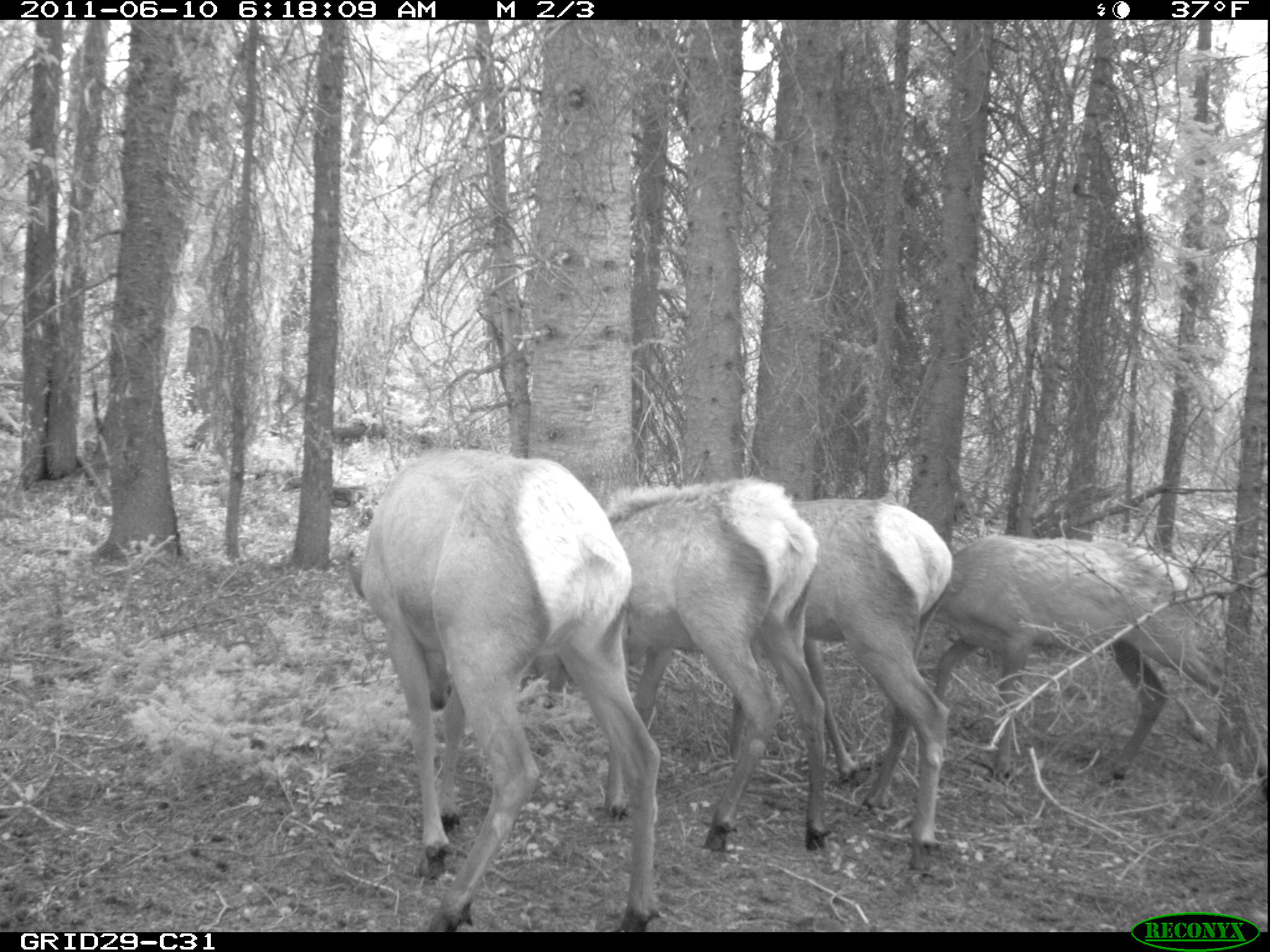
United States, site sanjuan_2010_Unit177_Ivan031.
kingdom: Animalia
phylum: Chordata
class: Mammalia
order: Artiodactyla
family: Cervidae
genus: Cervus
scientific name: Cervus elaphus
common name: red deer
Cervus elaphus (red deer).